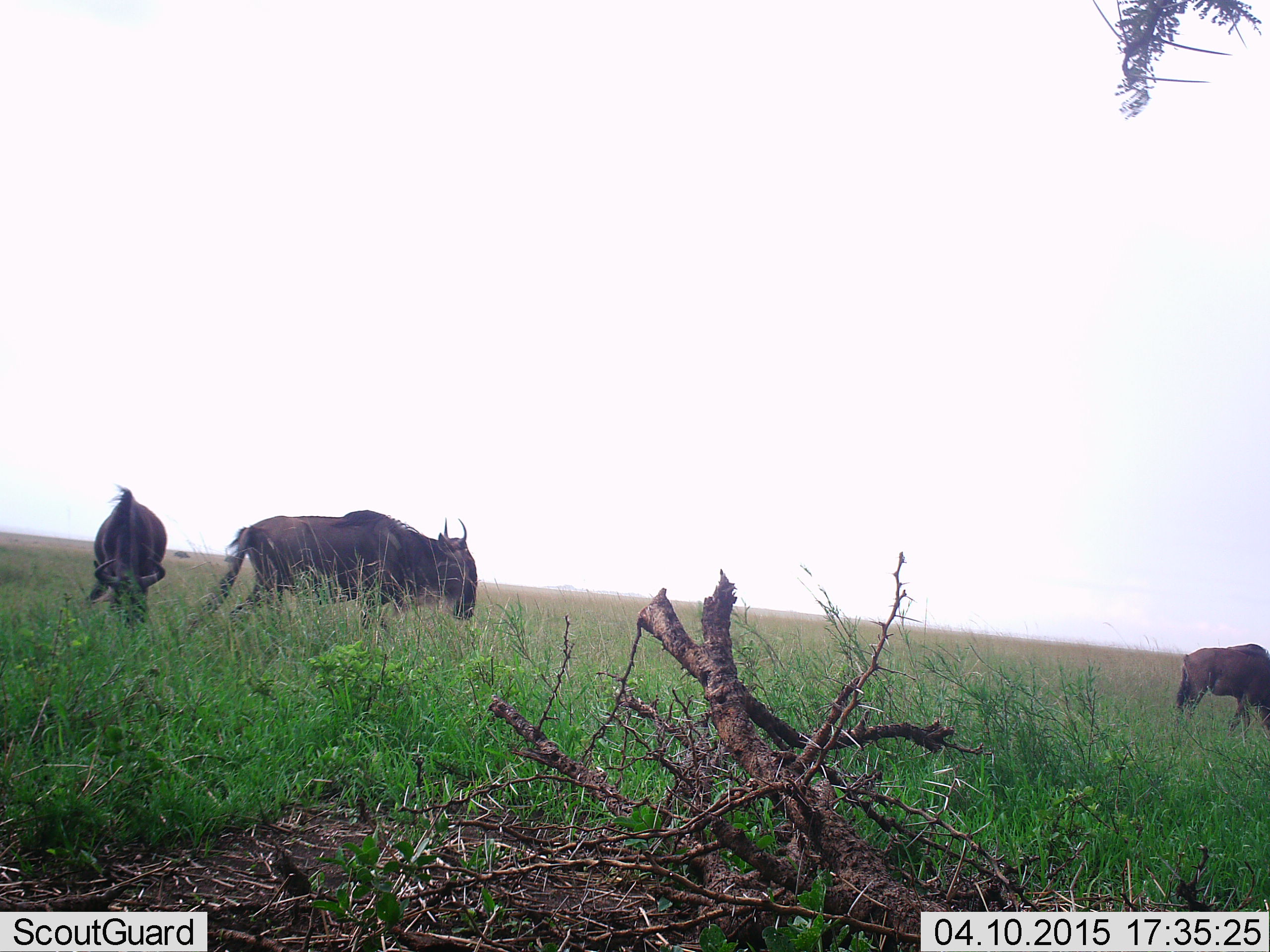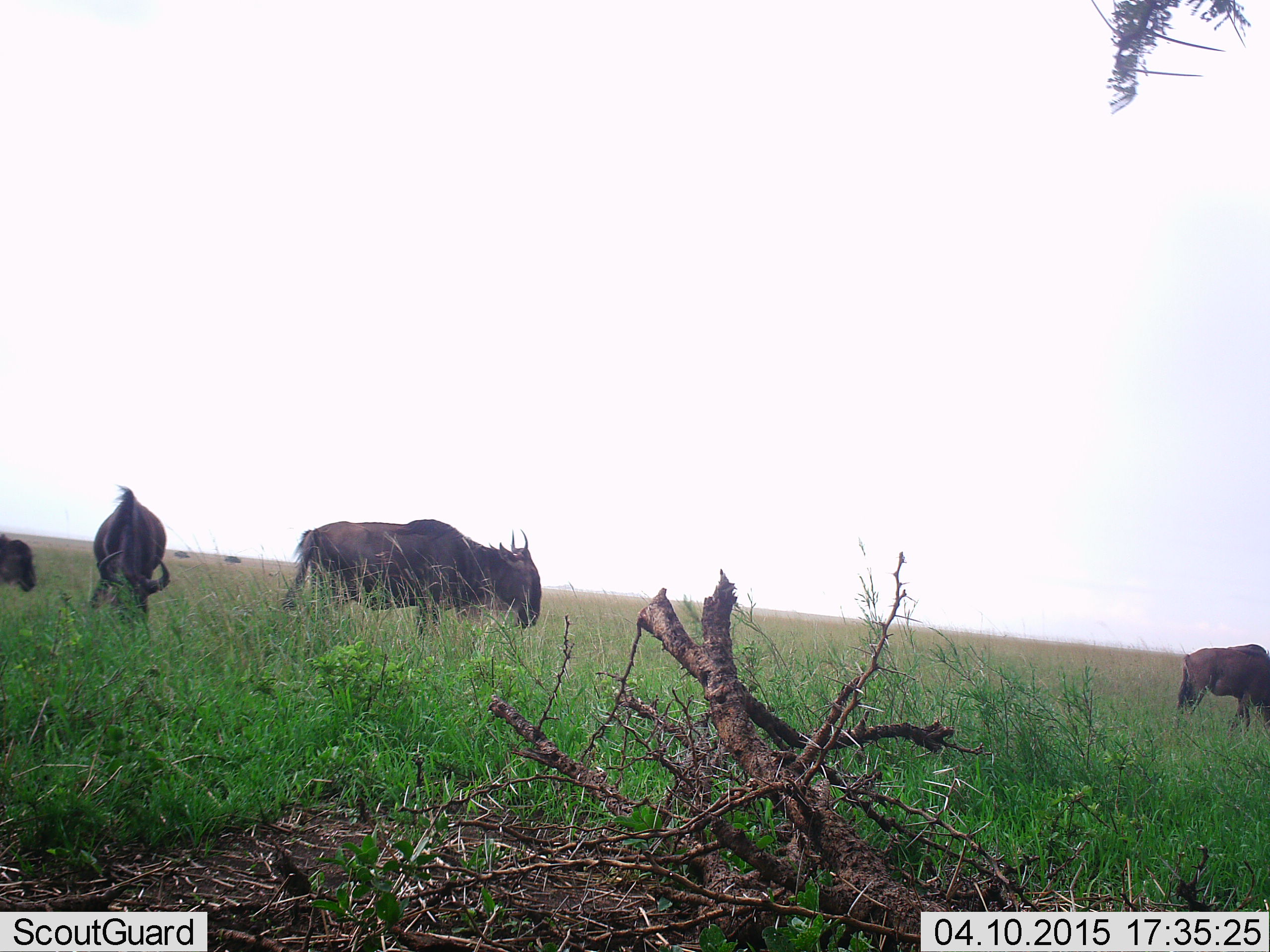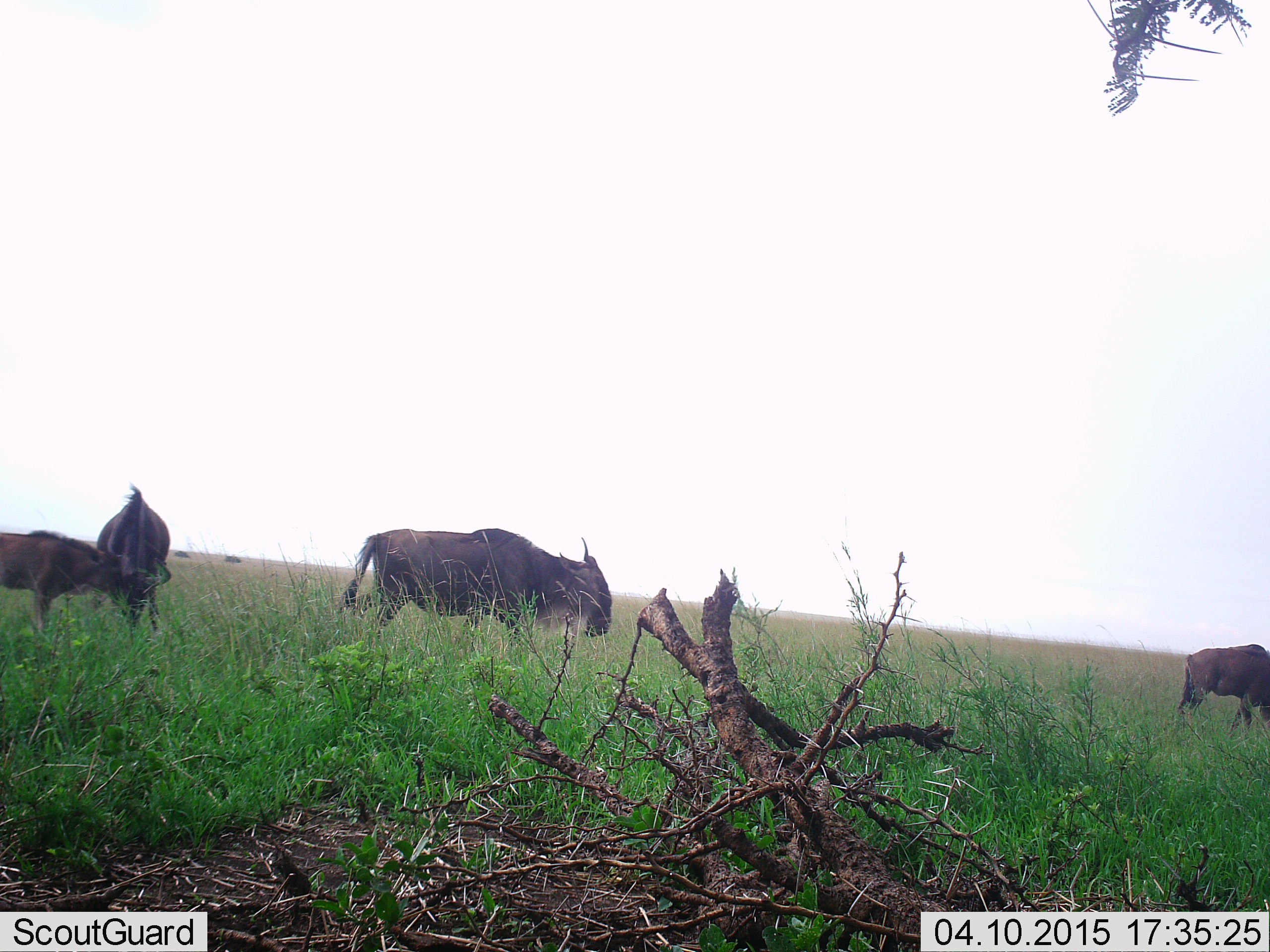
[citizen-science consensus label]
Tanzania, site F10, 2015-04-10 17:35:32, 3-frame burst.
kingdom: Animalia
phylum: Chordata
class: Mammalia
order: Artiodactyla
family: Bovidae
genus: Connochaetes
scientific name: Connochaetes taurinus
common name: blue wildebeest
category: wildebeest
Wildebeest (blue wildebeest) (Connochaetes taurinus), count 4. Behavior (volunteer vote fractions): standing 60%, resting 10%, moving 100%, interacting 10%. Young present (vote fraction): 20%. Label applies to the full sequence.